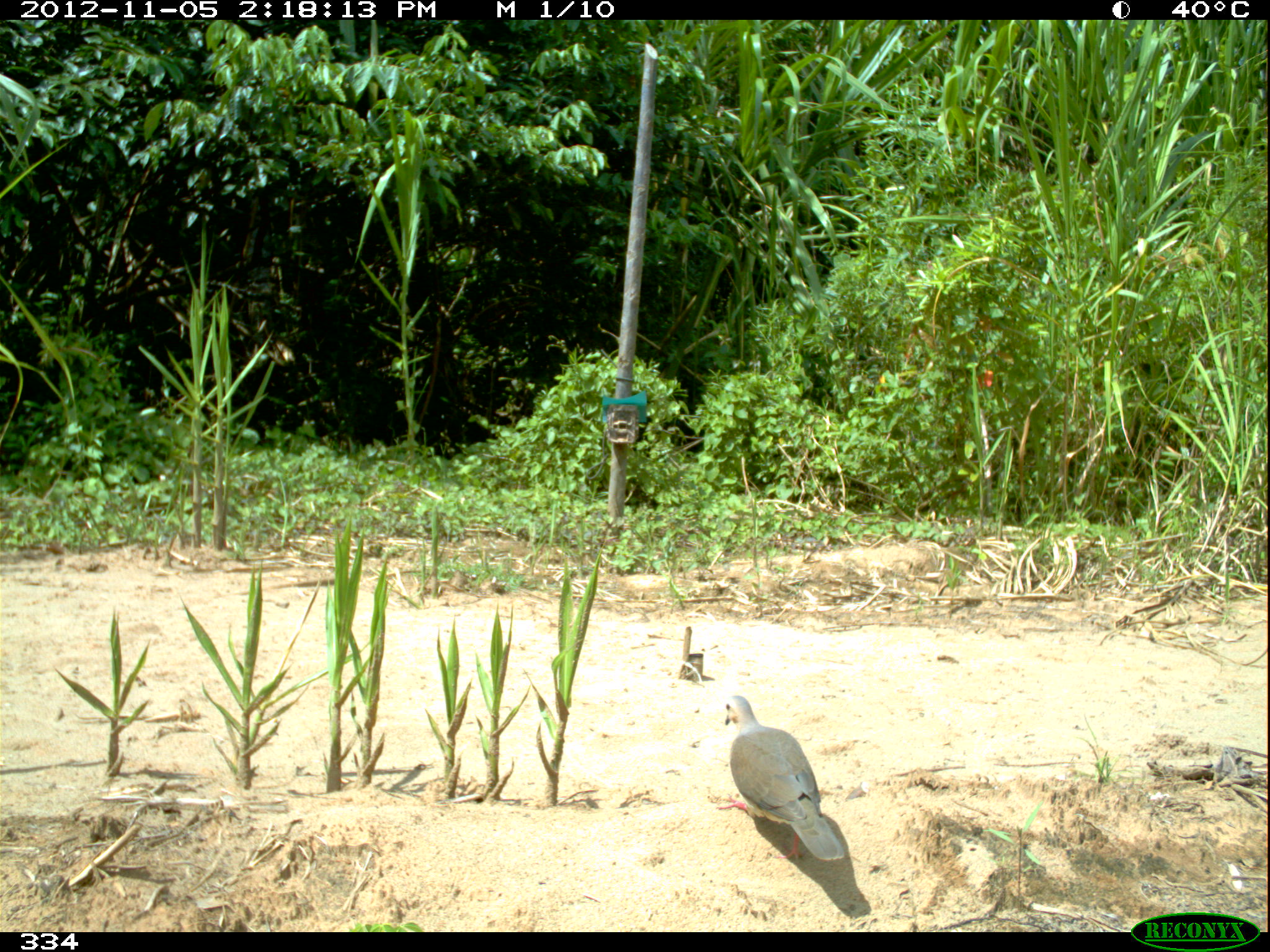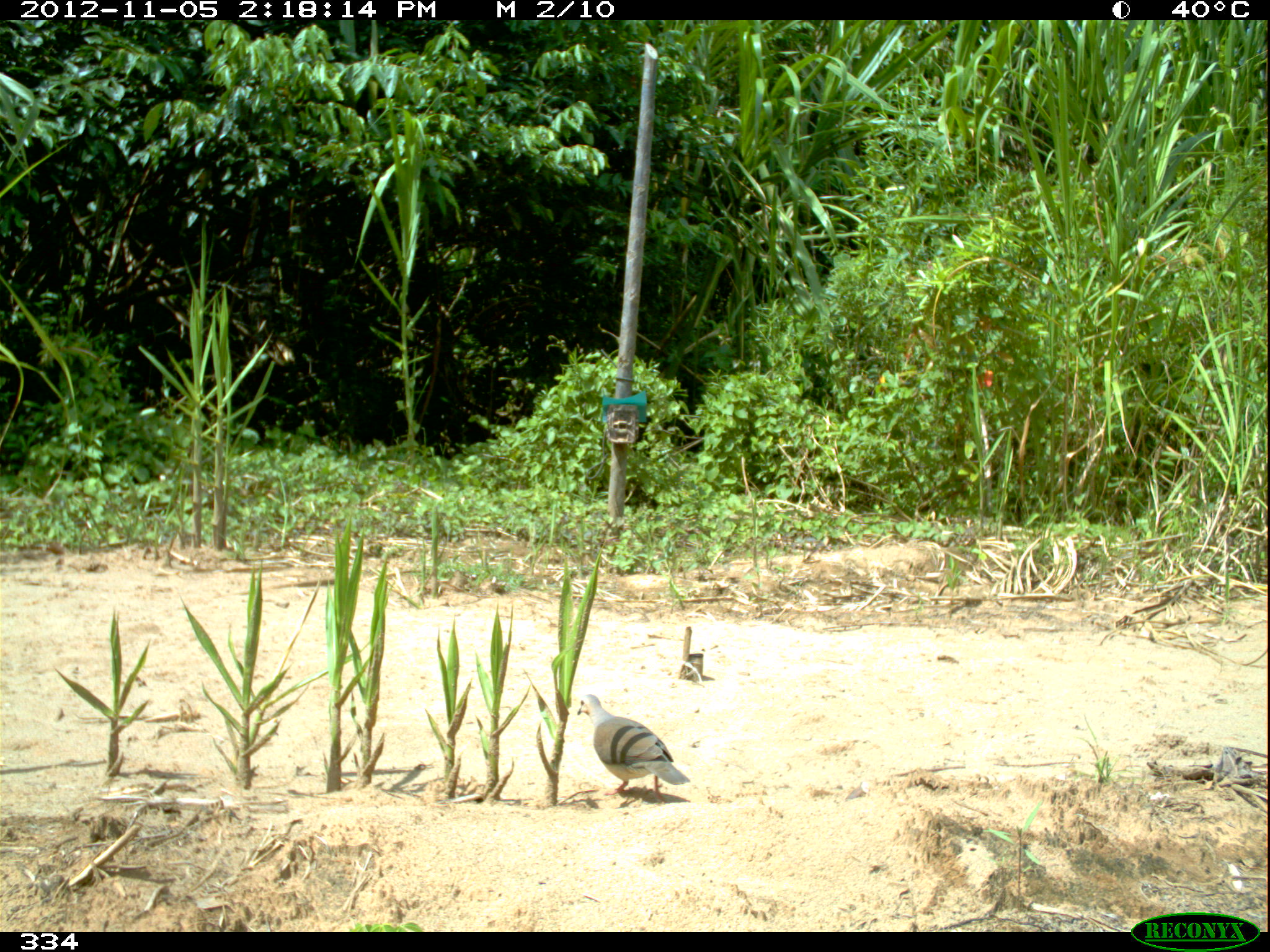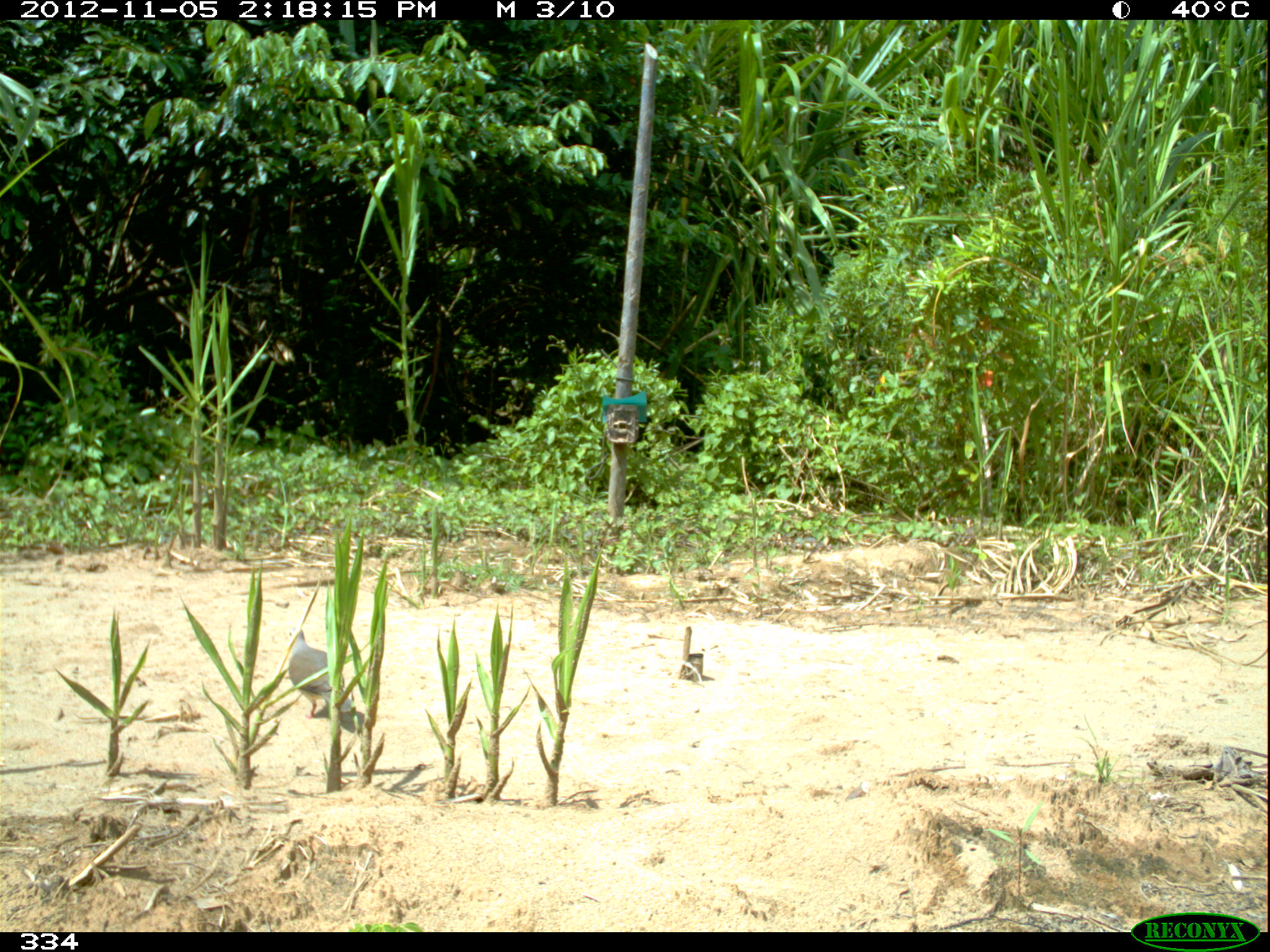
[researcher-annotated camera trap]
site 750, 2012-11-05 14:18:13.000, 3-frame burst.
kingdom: Animalia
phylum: Chordata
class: Aves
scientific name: Aves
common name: bird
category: unknown bird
Unknown bird (bird) (Aves).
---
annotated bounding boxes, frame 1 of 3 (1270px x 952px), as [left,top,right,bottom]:
unknown bird: [715,695,844,861]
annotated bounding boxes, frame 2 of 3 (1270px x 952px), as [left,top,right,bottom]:
unknown bird: [577,694,690,804]